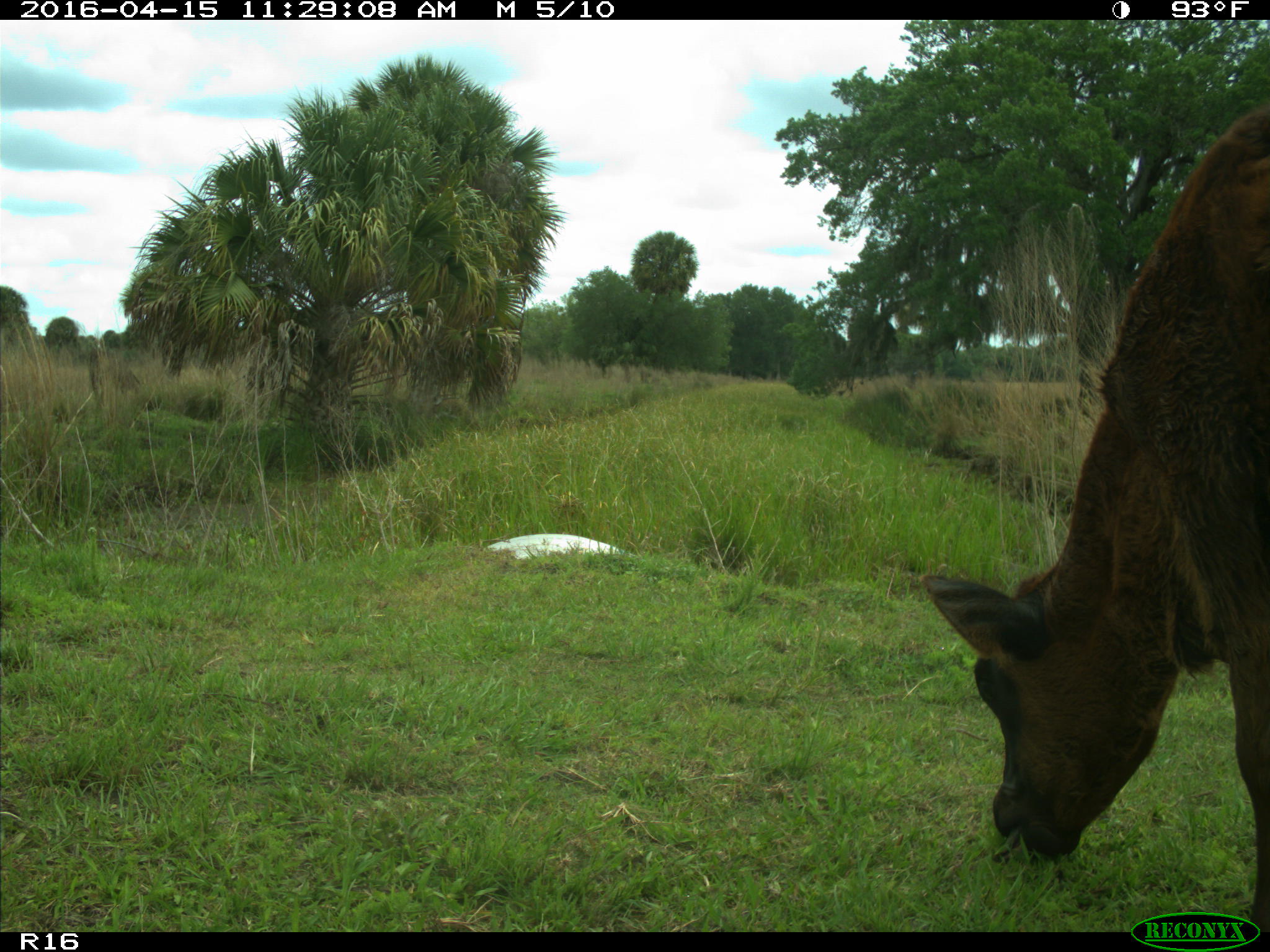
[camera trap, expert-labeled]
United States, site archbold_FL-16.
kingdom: Animalia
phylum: Chordata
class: Mammalia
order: Artiodactyla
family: Bovidae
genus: Bos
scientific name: Bos taurus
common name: domestic cow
Bos taurus (domestic cow).